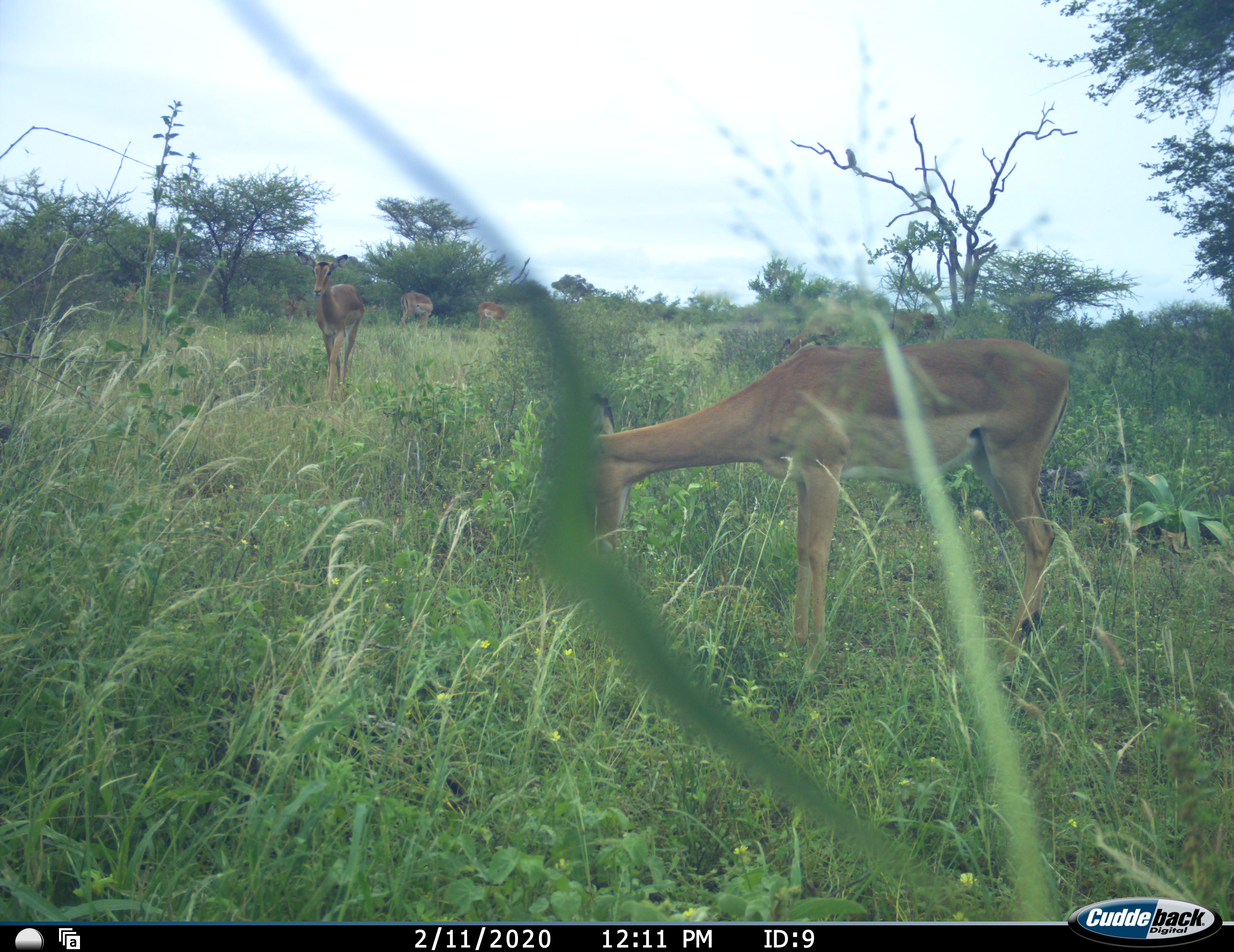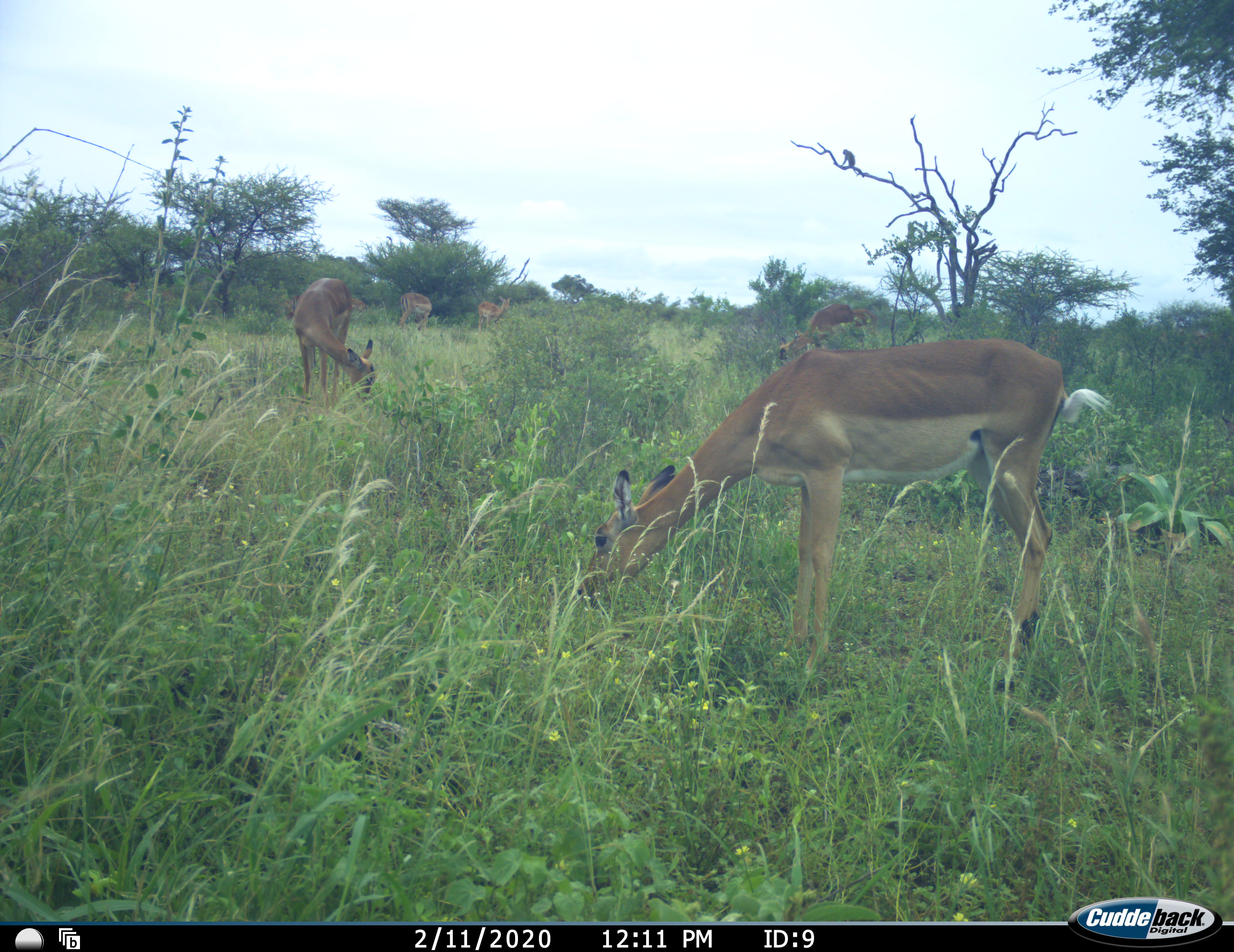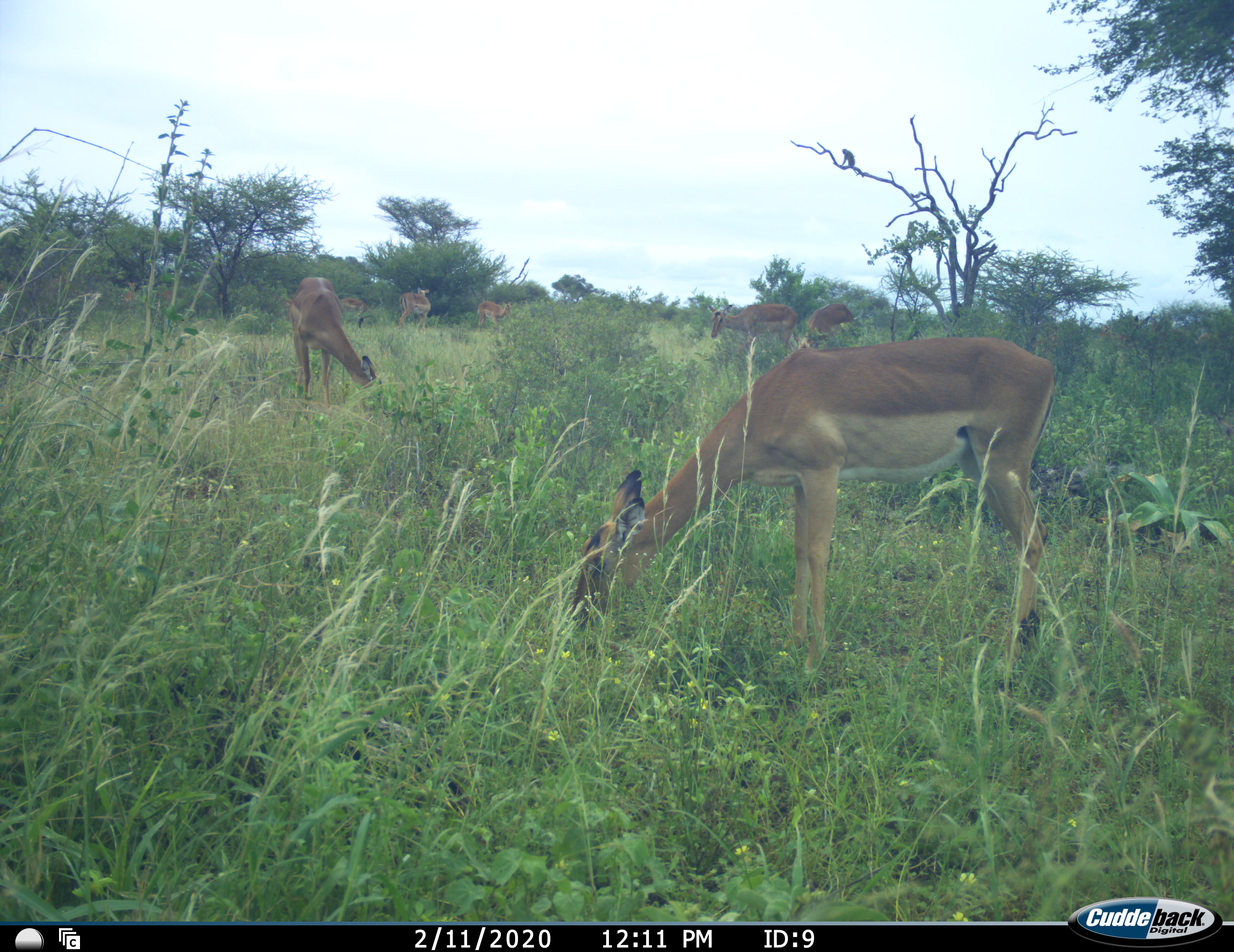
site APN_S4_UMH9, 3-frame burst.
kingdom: Animalia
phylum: Chordata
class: Mammalia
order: Artiodactyla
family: Bovidae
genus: Aepyceros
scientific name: Aepyceros melampus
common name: impala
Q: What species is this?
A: Impala (Aepyceros melampus).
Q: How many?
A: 6.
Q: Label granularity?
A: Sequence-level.